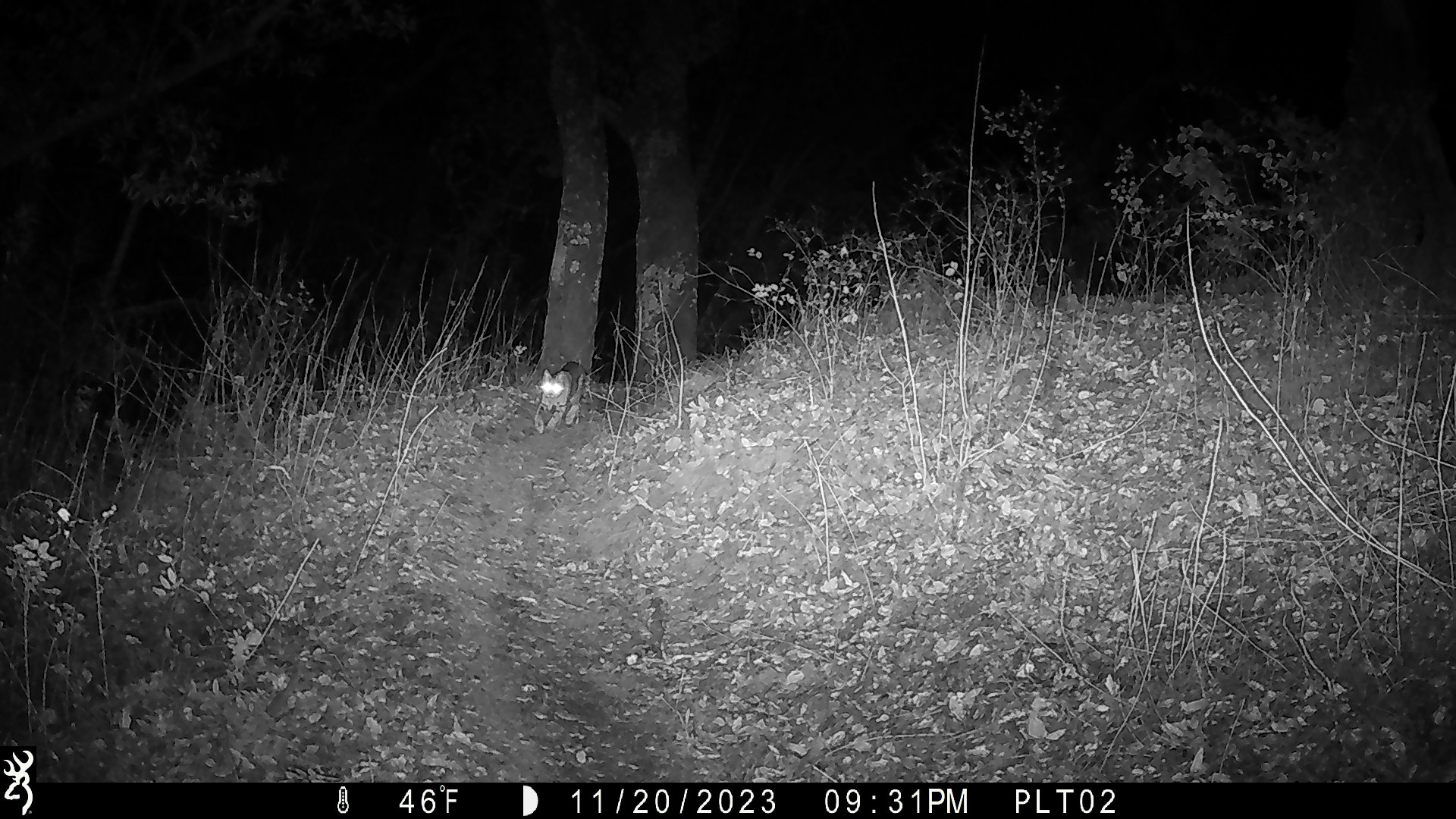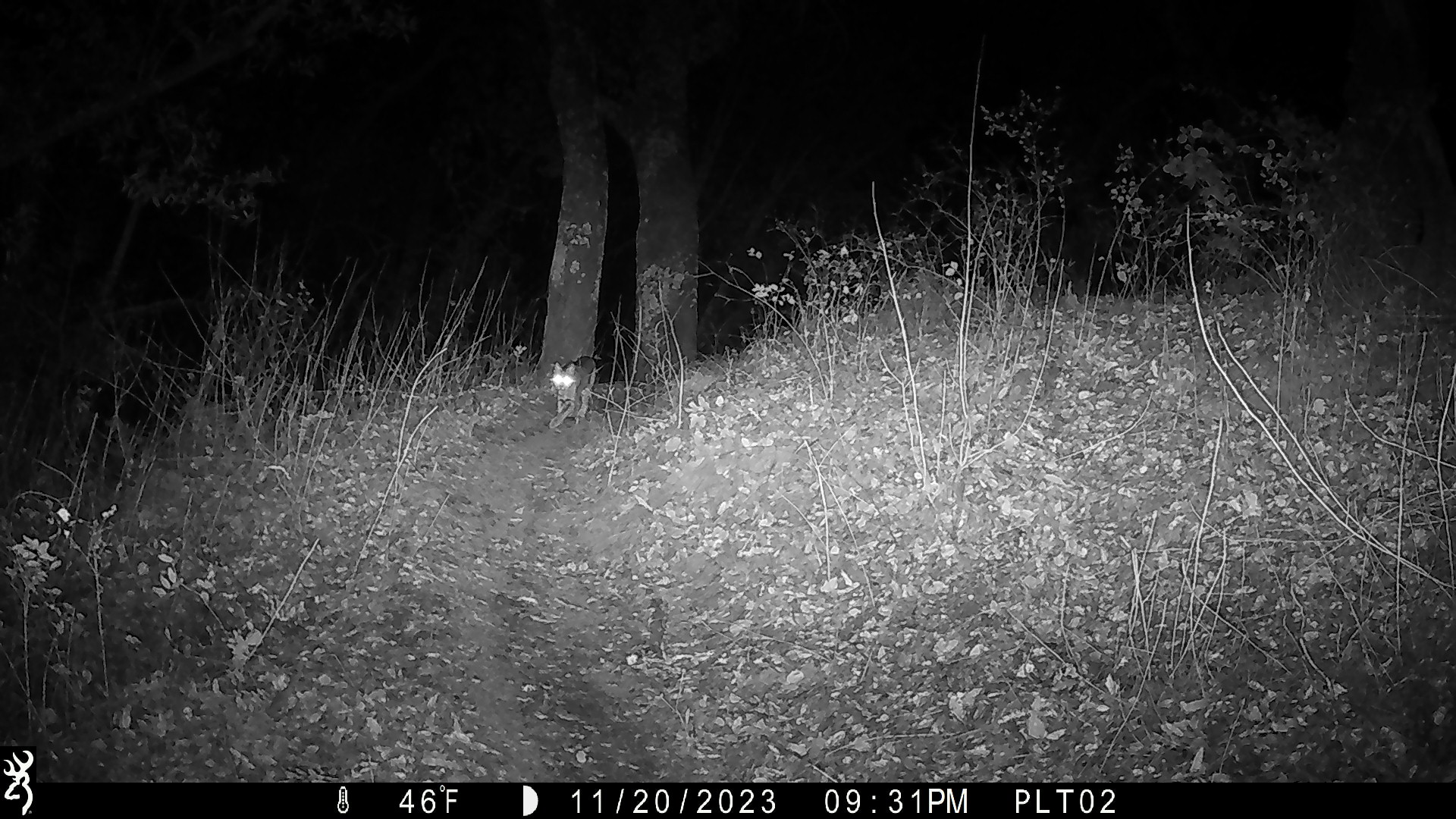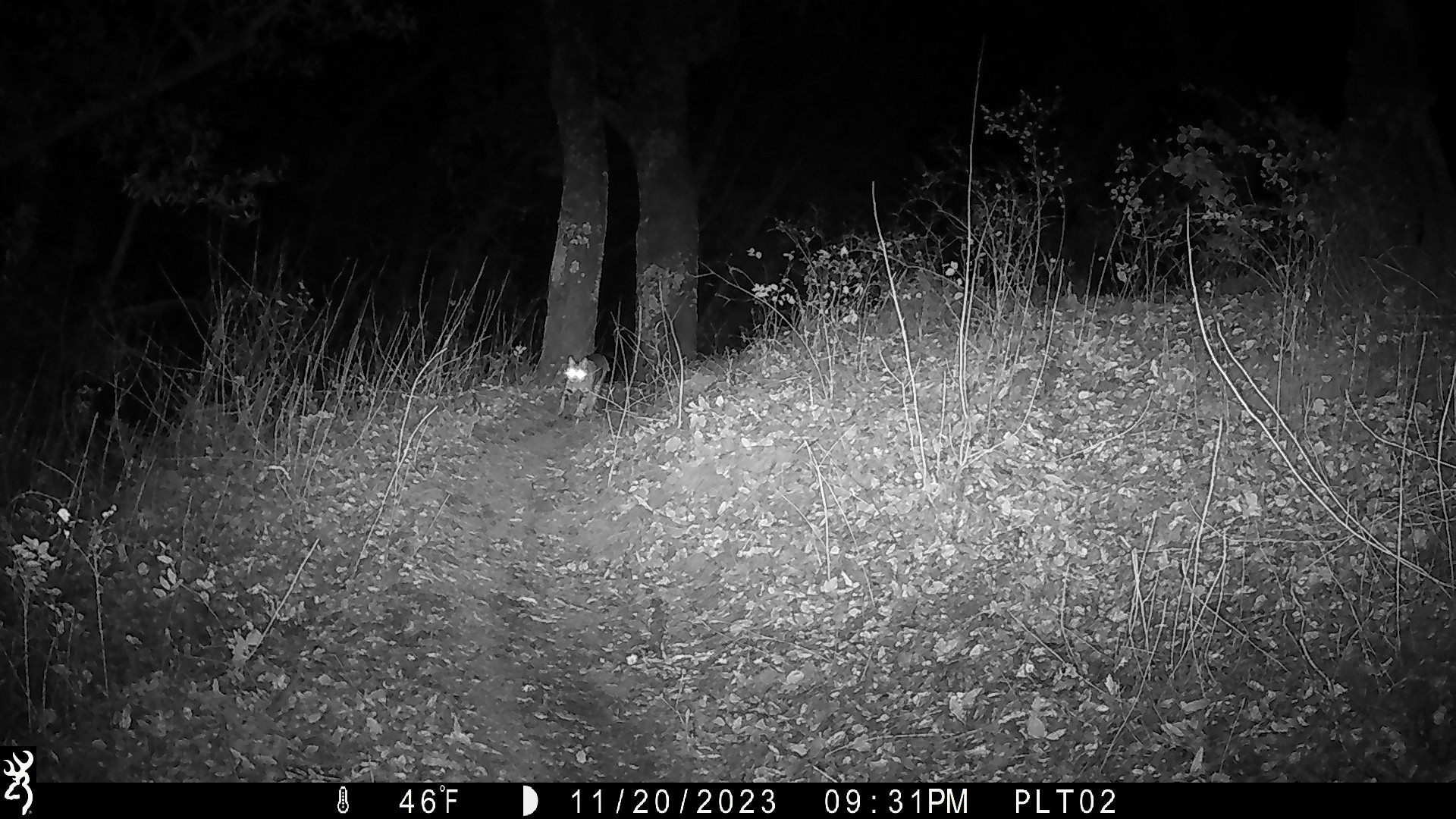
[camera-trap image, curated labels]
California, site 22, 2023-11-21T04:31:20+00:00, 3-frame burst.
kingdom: Animalia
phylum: Chordata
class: Mammalia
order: Carnivora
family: Felidae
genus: Lynx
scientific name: Lynx rufus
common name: bobcat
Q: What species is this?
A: Bobcat (Lynx rufus).